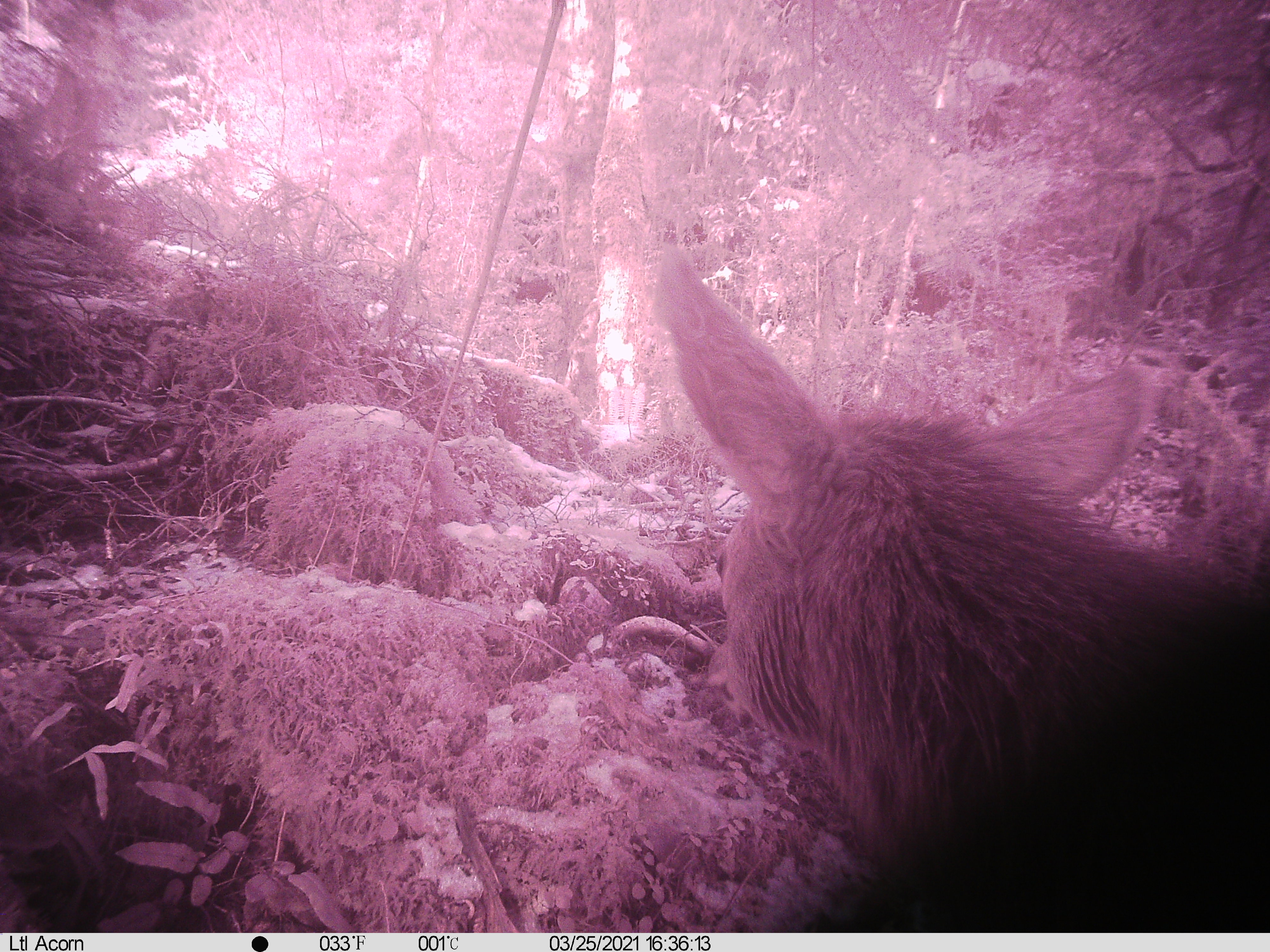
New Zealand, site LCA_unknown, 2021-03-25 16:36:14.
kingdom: Animalia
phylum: Chordata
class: Mammalia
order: Artiodactyla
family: Cervidae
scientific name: Cervidae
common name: deer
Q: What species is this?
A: Deer (Cervidae).